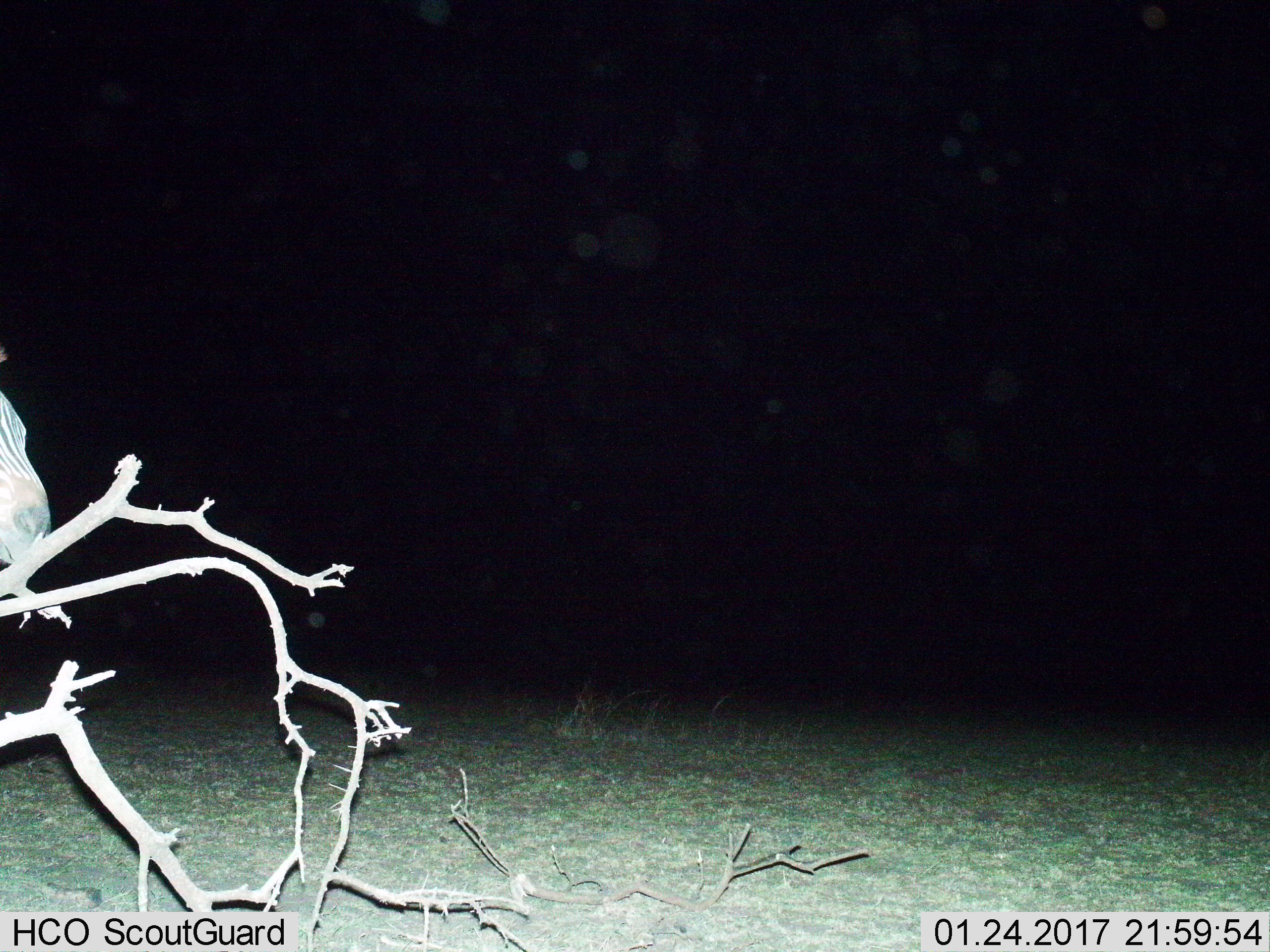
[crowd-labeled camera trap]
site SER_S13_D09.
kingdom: Animalia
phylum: Chordata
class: Mammalia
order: Perissodactyla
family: Equidae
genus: Equus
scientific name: Equus quagga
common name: plains zebra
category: zebraplains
Zebraplains (plains zebra) (Equus quagga), count 1. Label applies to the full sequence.